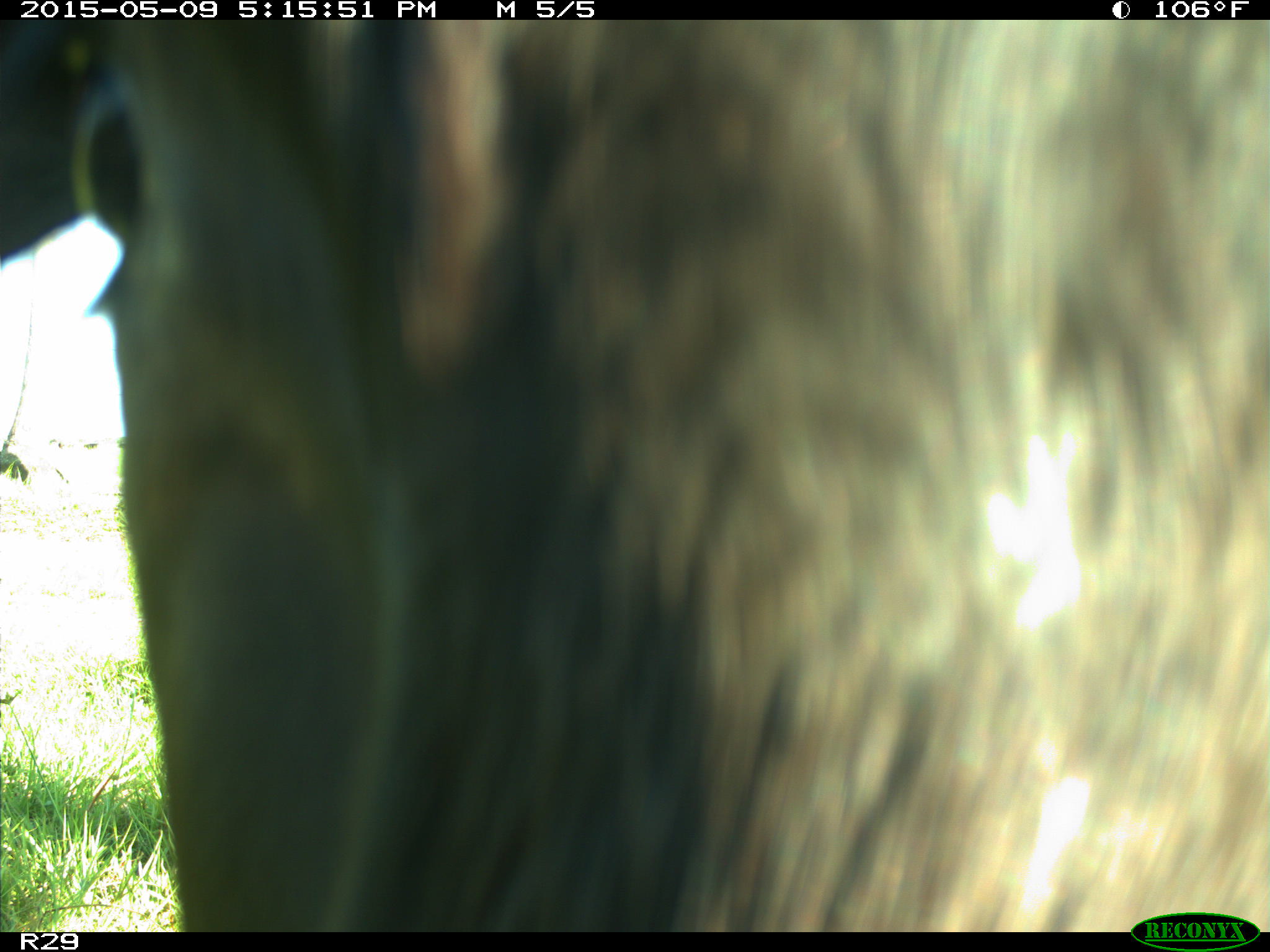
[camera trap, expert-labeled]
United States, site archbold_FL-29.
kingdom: Animalia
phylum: Chordata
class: Mammalia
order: Artiodactyla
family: Bovidae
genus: Bos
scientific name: Bos taurus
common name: domestic cow